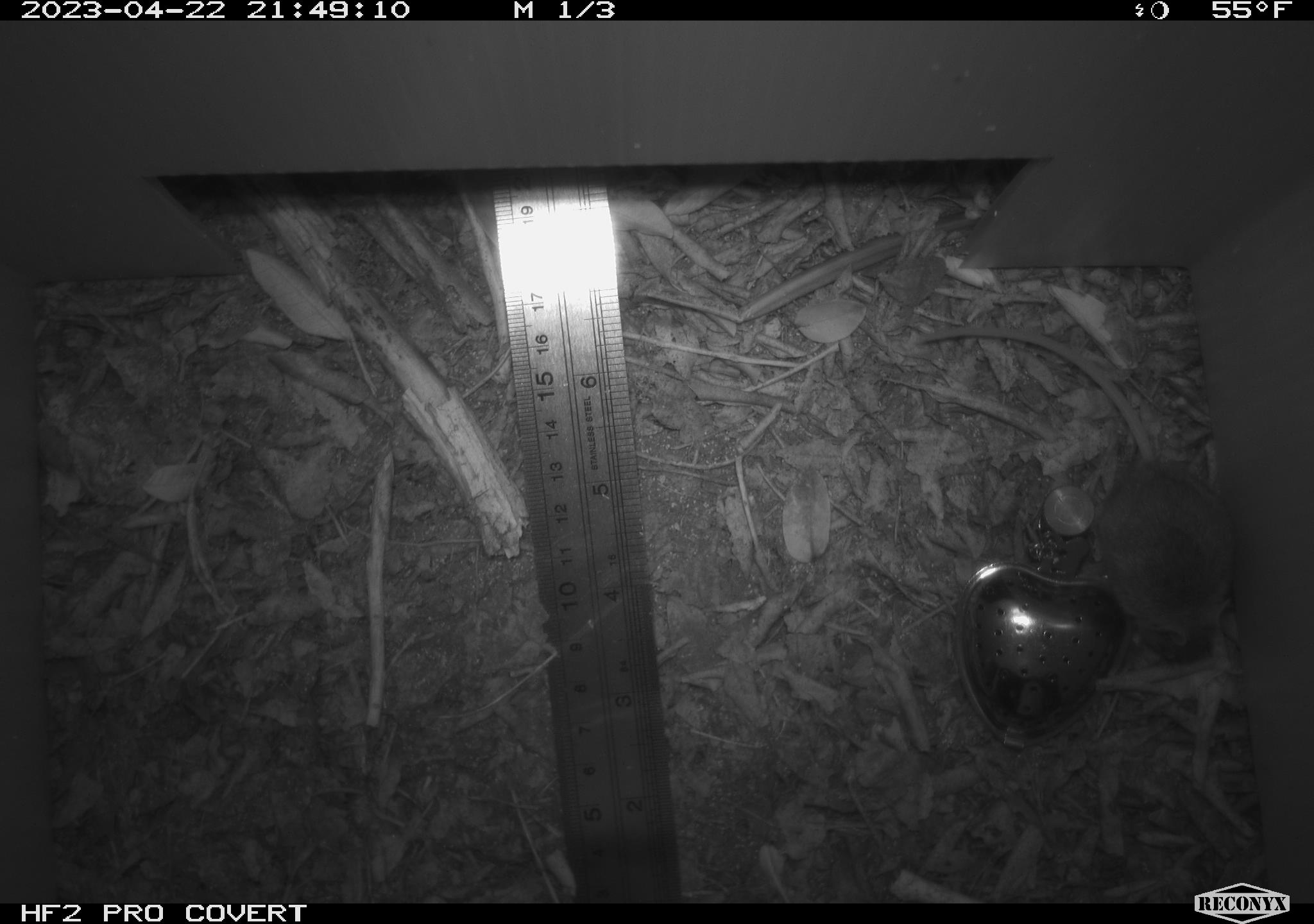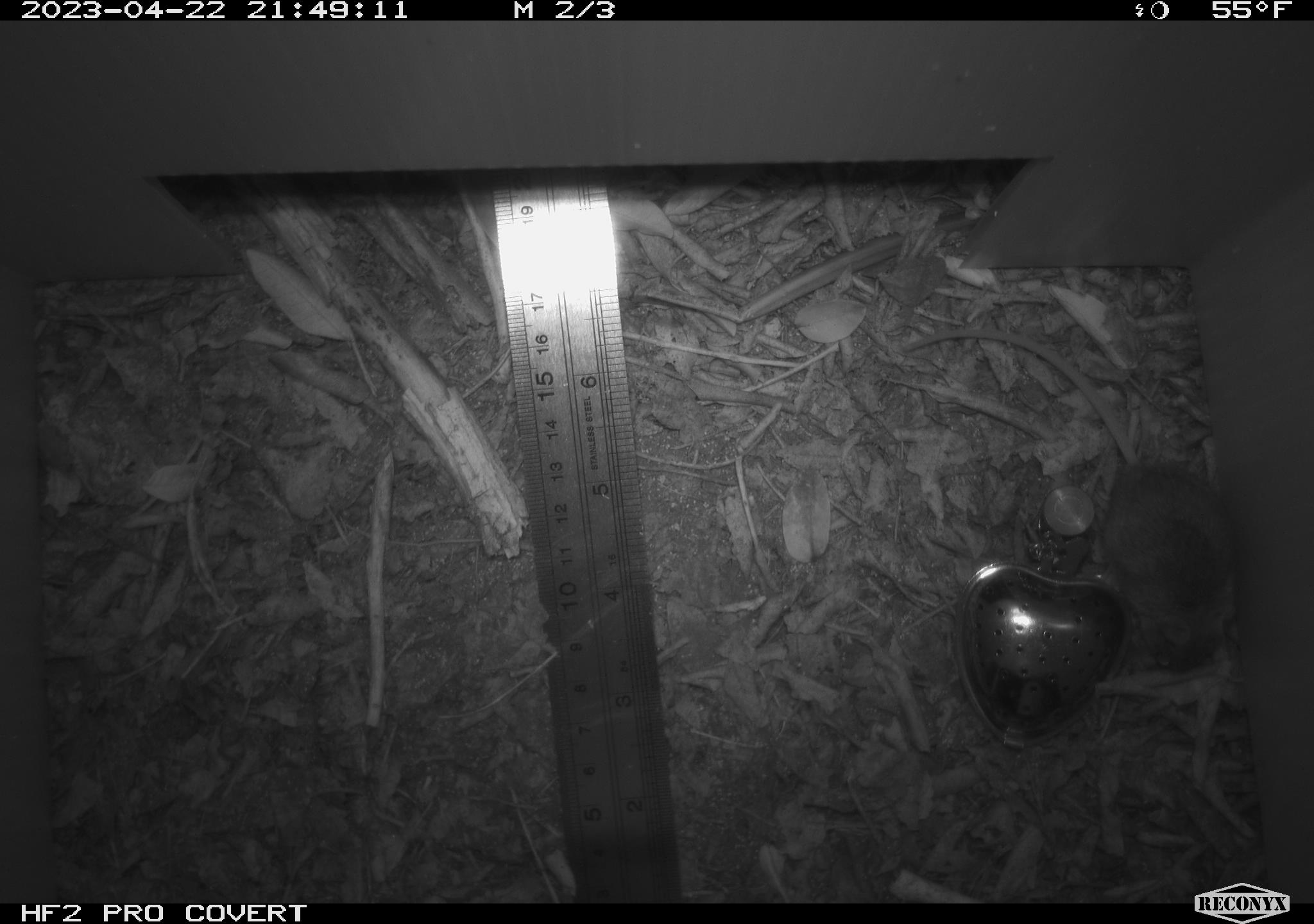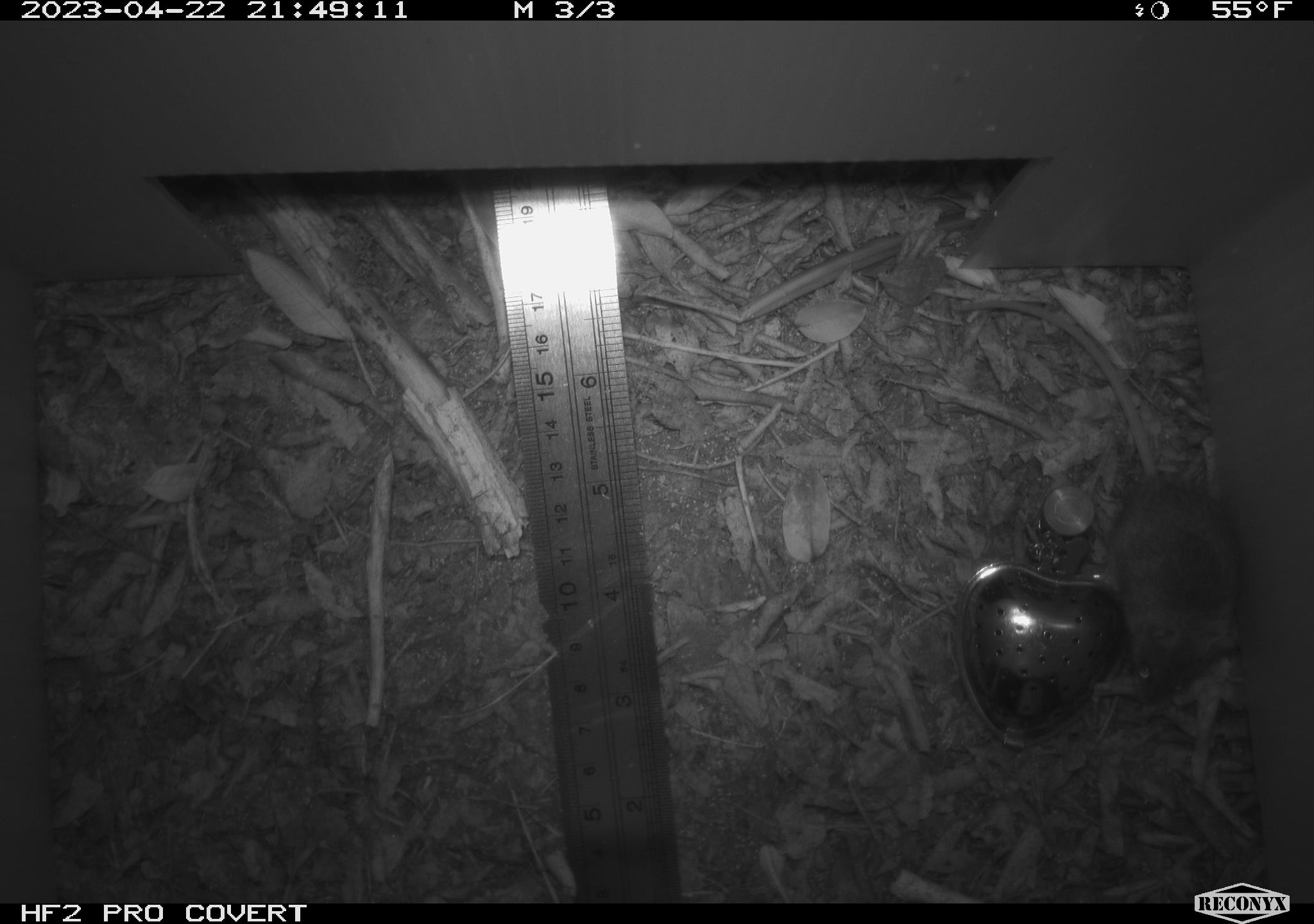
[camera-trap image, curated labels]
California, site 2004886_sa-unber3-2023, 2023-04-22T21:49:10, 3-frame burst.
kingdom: Animalia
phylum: Chordata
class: Mammalia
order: Rodentia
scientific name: Rodentia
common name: mouse species